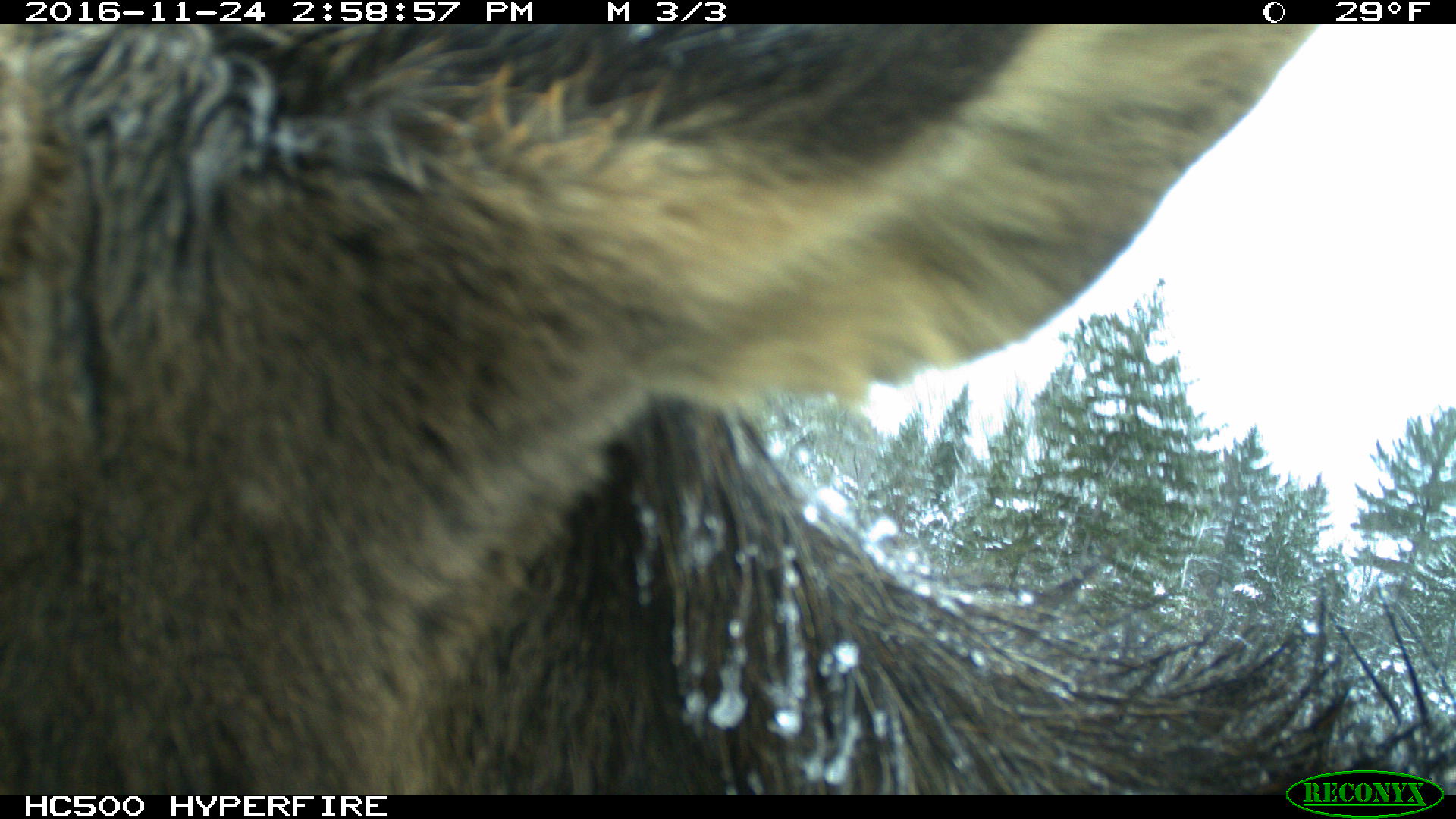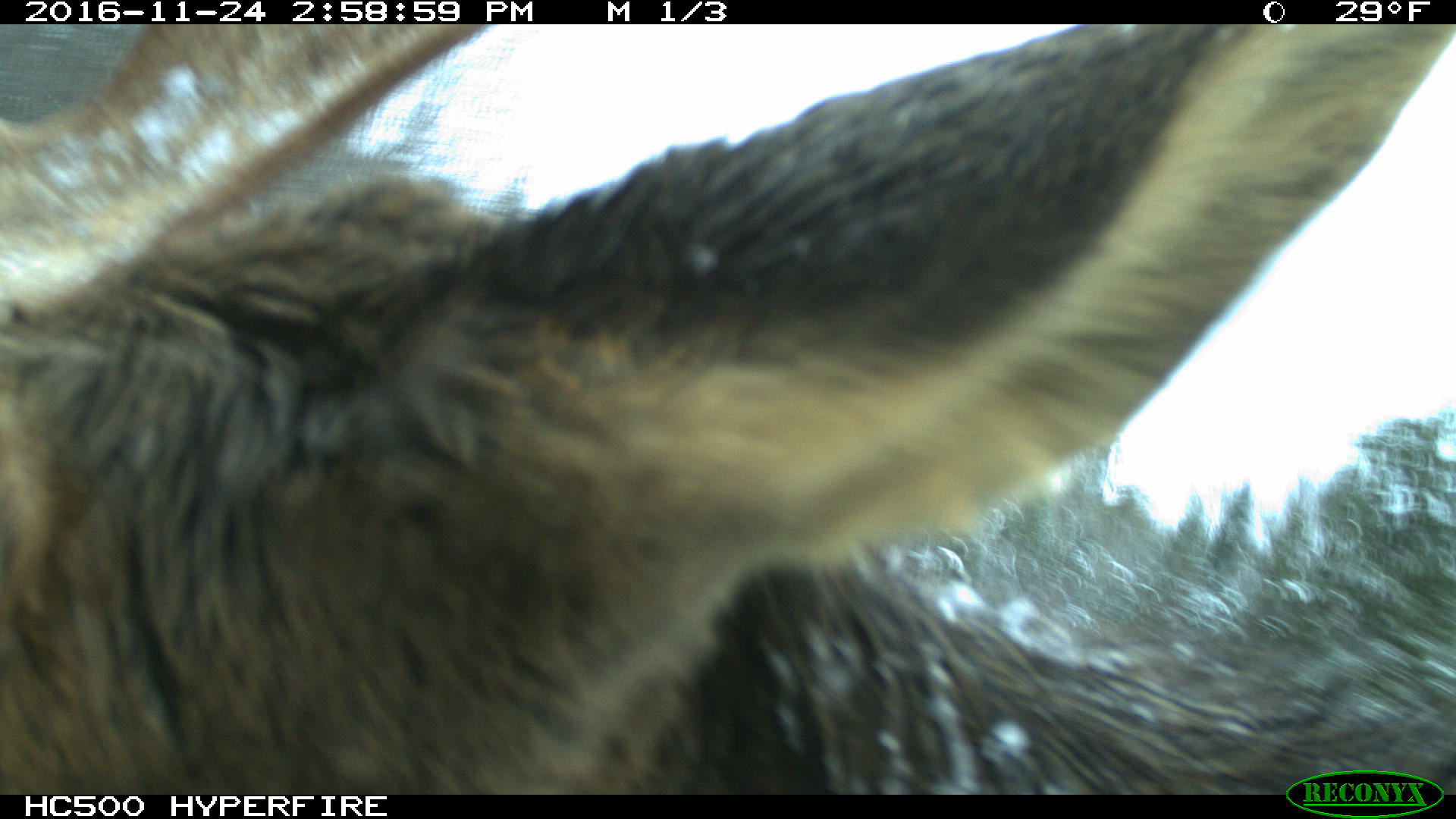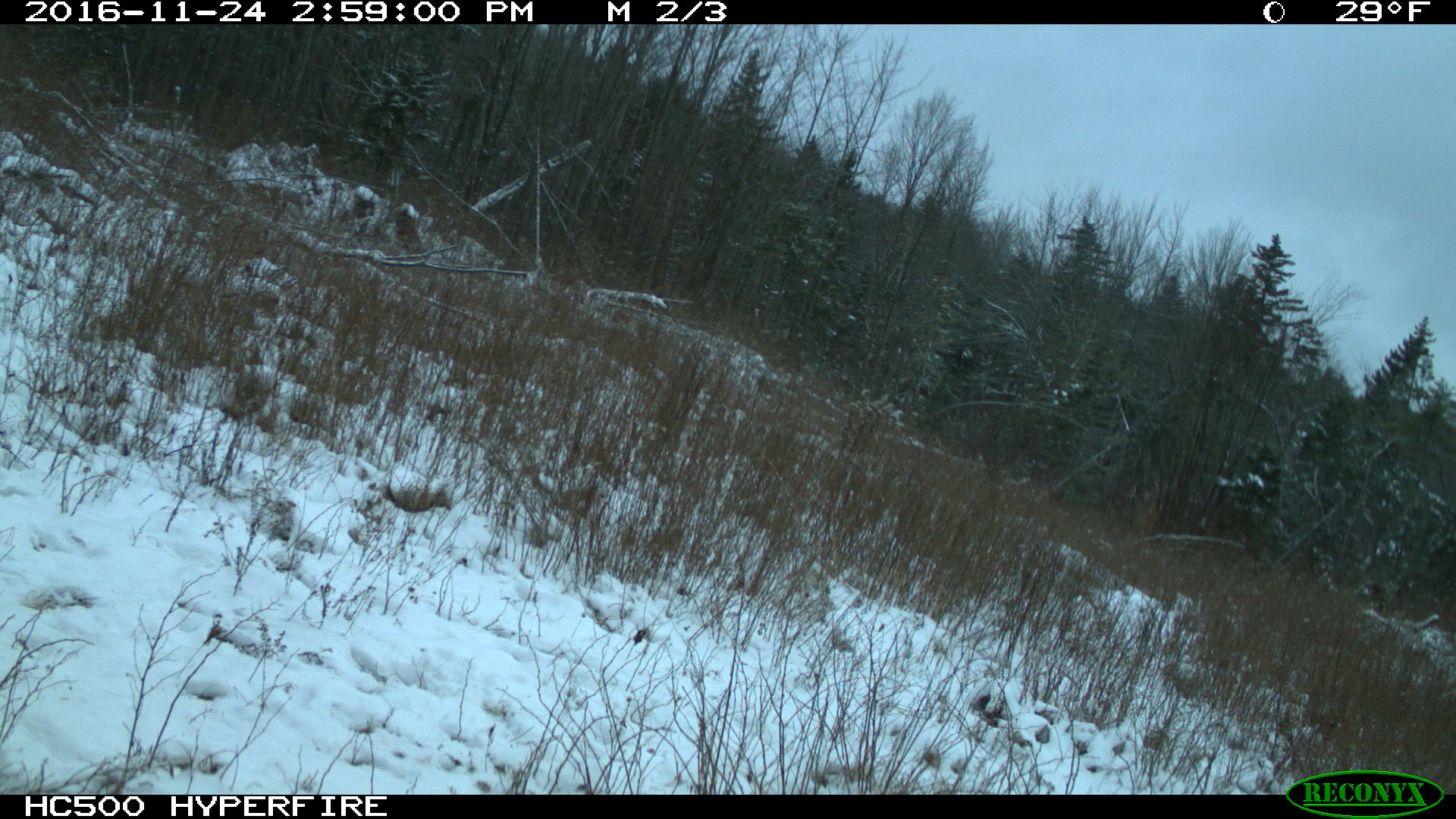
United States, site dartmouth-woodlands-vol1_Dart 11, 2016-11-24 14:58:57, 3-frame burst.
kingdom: Animalia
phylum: Chordata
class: Mammalia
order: Artiodactyla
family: Cervidae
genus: Alces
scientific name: Alces alces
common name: moose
Moose (Alces alces).